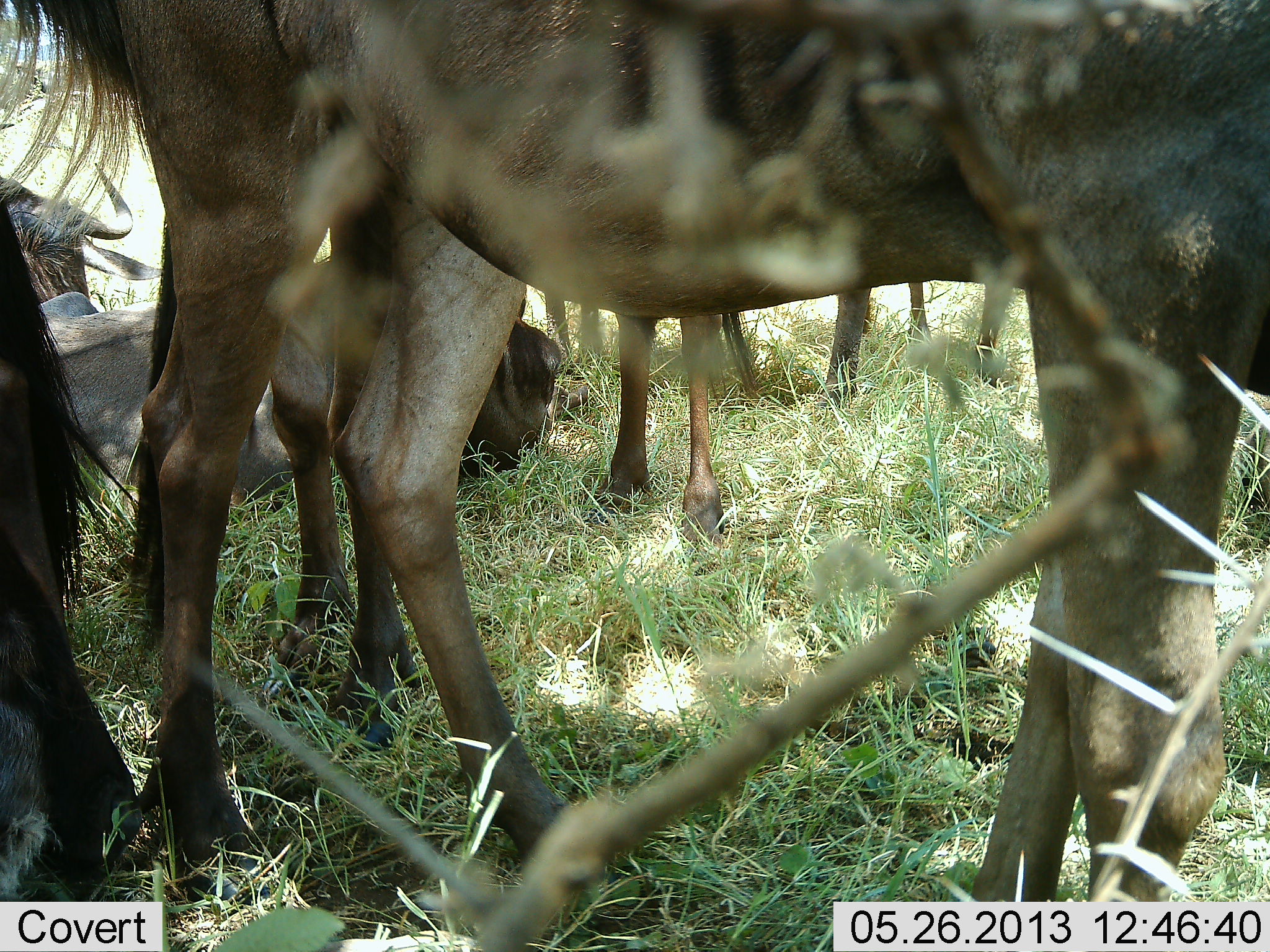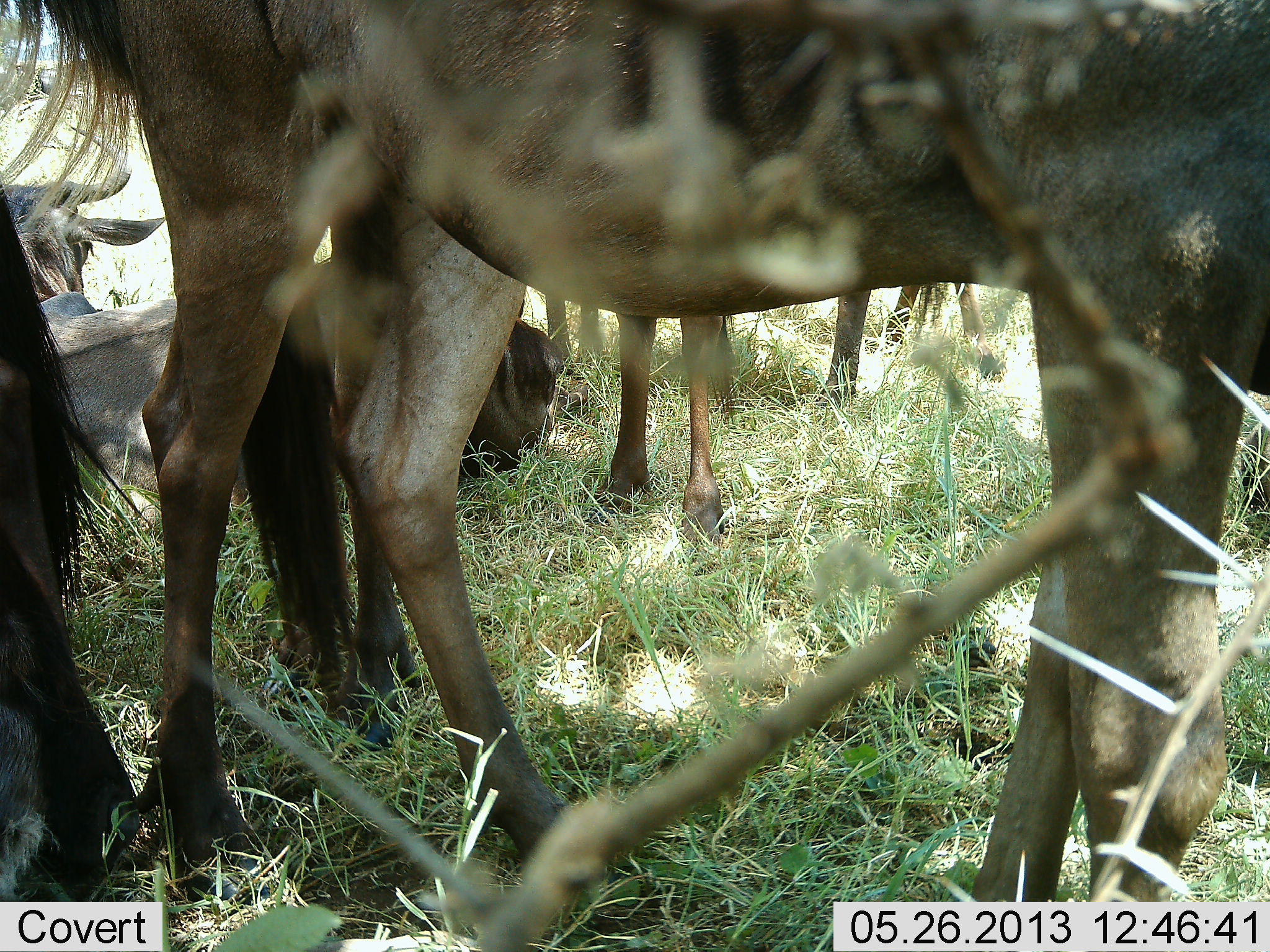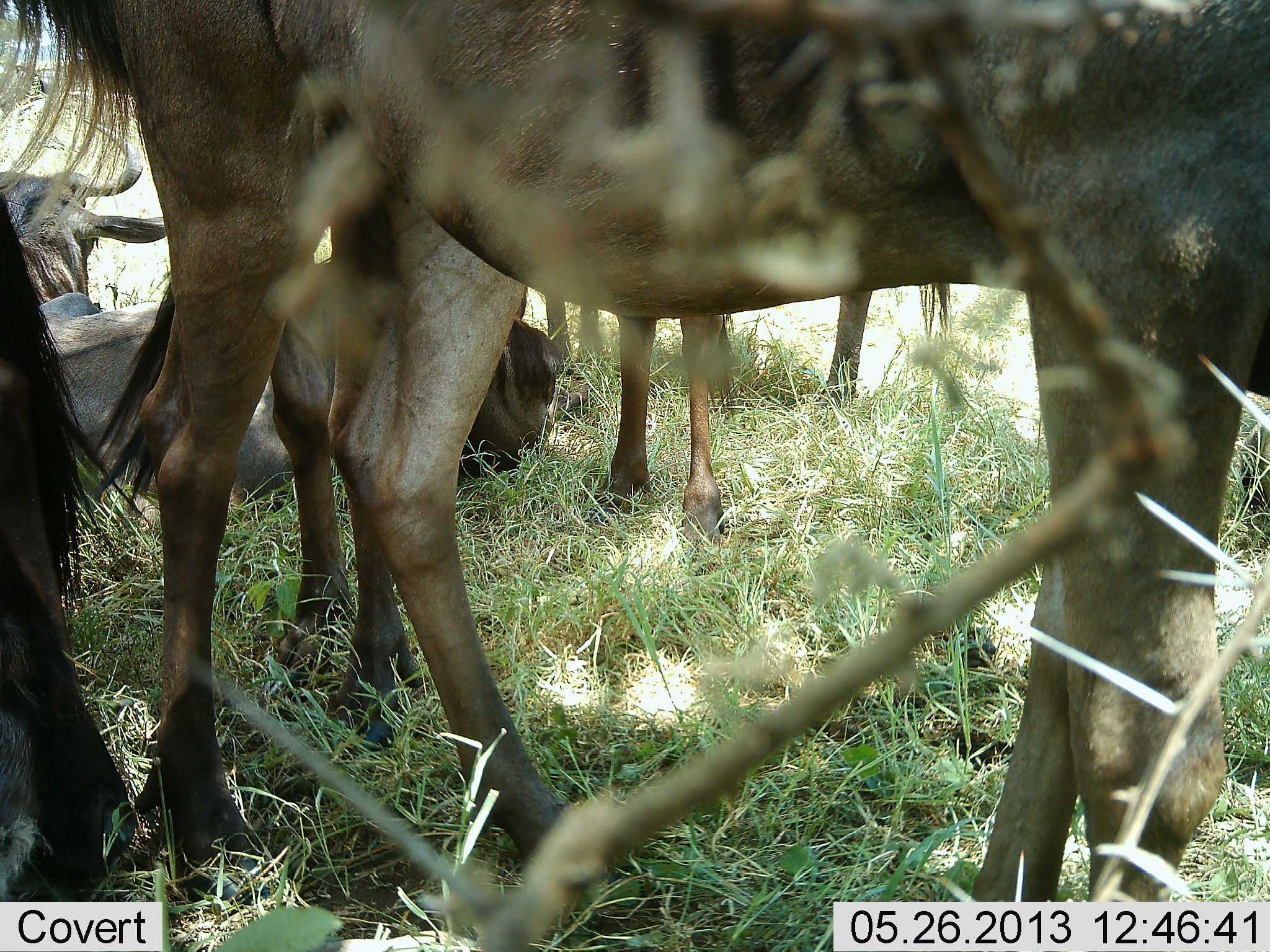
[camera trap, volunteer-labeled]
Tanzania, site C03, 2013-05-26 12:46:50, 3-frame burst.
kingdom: Animalia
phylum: Chordata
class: Mammalia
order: Artiodactyla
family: Bovidae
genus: Connochaetes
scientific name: Connochaetes taurinus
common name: blue wildebeest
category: wildebeest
Wildebeest (blue wildebeest) (Connochaetes taurinus), count 6. Behavior (volunteer vote fractions): standing 72%, resting 89%, moving 17%, interacting 6%. Young present (vote fraction): 0%. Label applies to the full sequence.